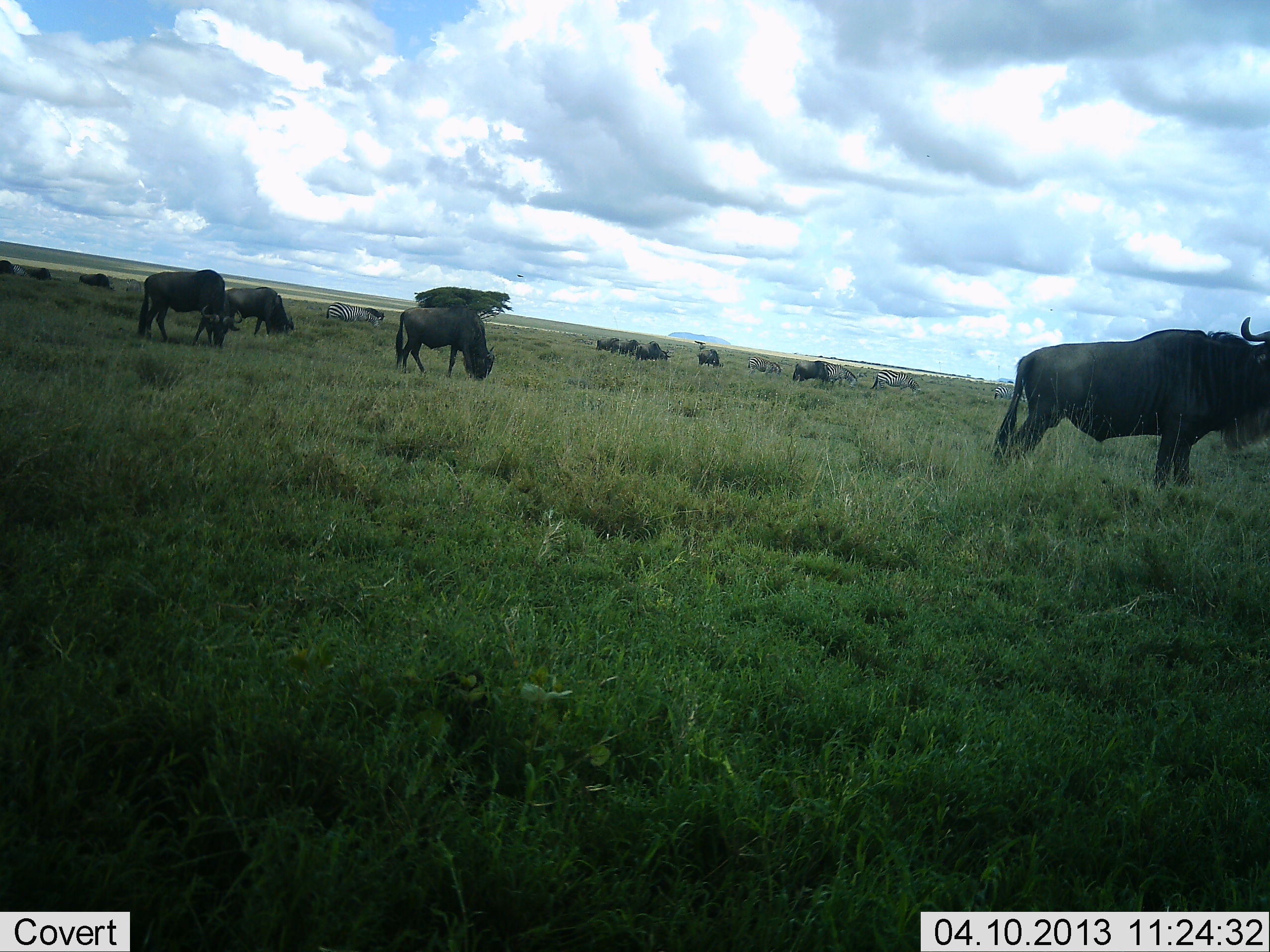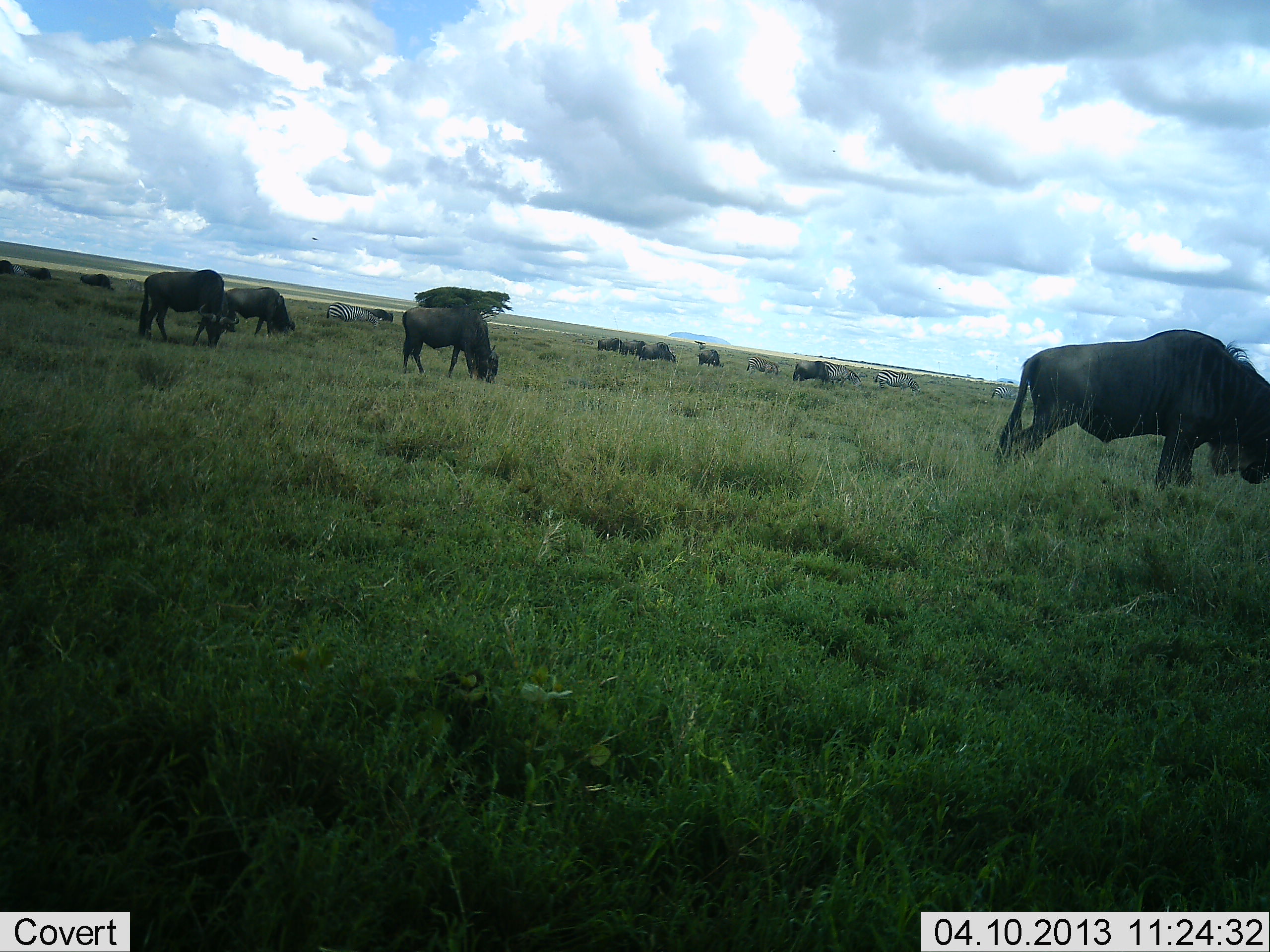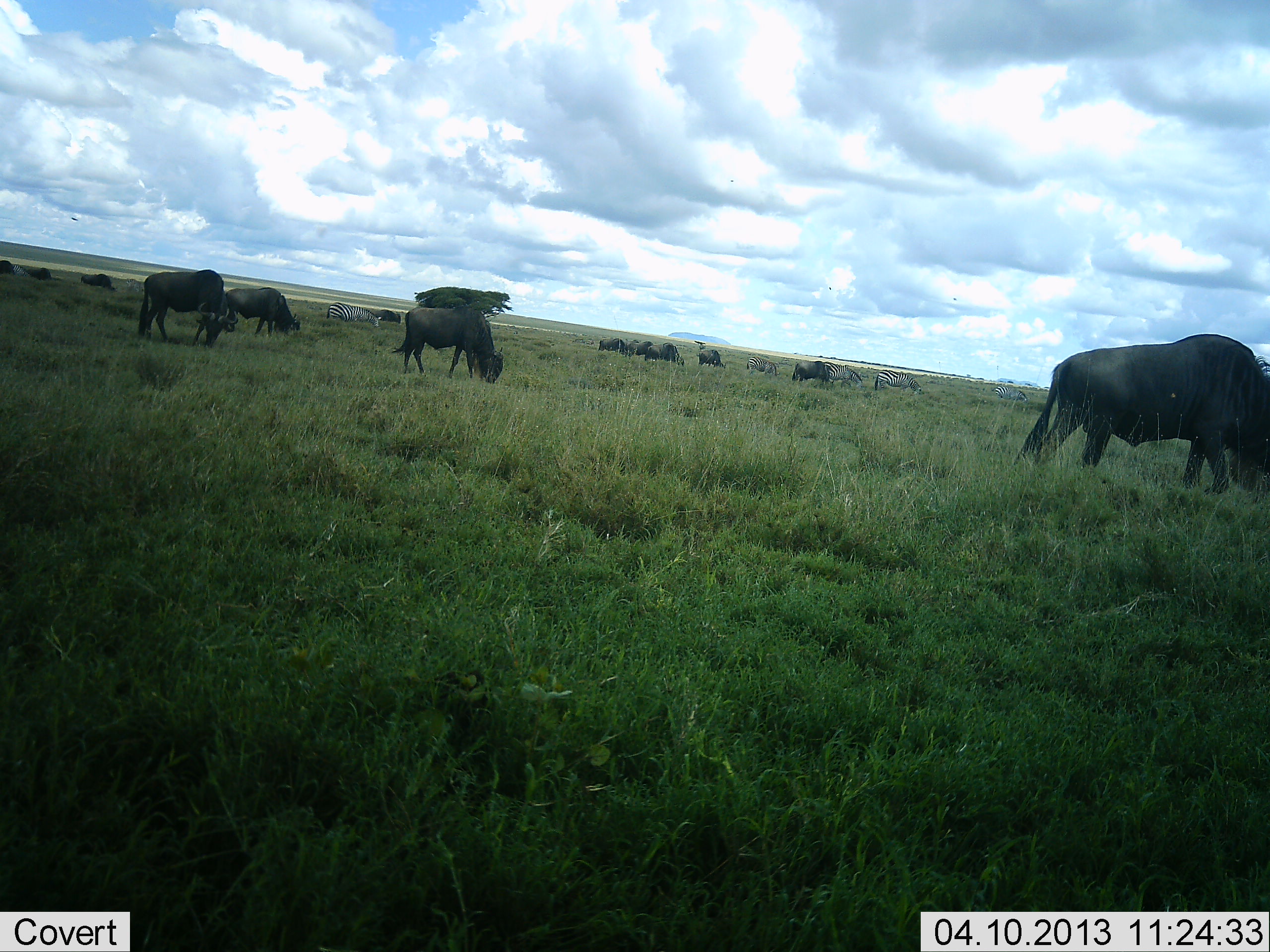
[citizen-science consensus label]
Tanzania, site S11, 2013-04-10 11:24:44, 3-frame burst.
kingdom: Animalia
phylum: Chordata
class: Mammalia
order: Artiodactyla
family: Bovidae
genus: Connochaetes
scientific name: Connochaetes taurinus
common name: blue wildebeest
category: wildebeest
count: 11-50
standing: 35%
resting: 0%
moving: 10%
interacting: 0%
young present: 0%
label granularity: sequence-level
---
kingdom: Animalia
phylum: Chordata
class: Mammalia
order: Perissodactyla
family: Equidae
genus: Equus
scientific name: Equus quagga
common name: plains zebra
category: zebra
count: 5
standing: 23%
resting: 8%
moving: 15%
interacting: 0%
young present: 0%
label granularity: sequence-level